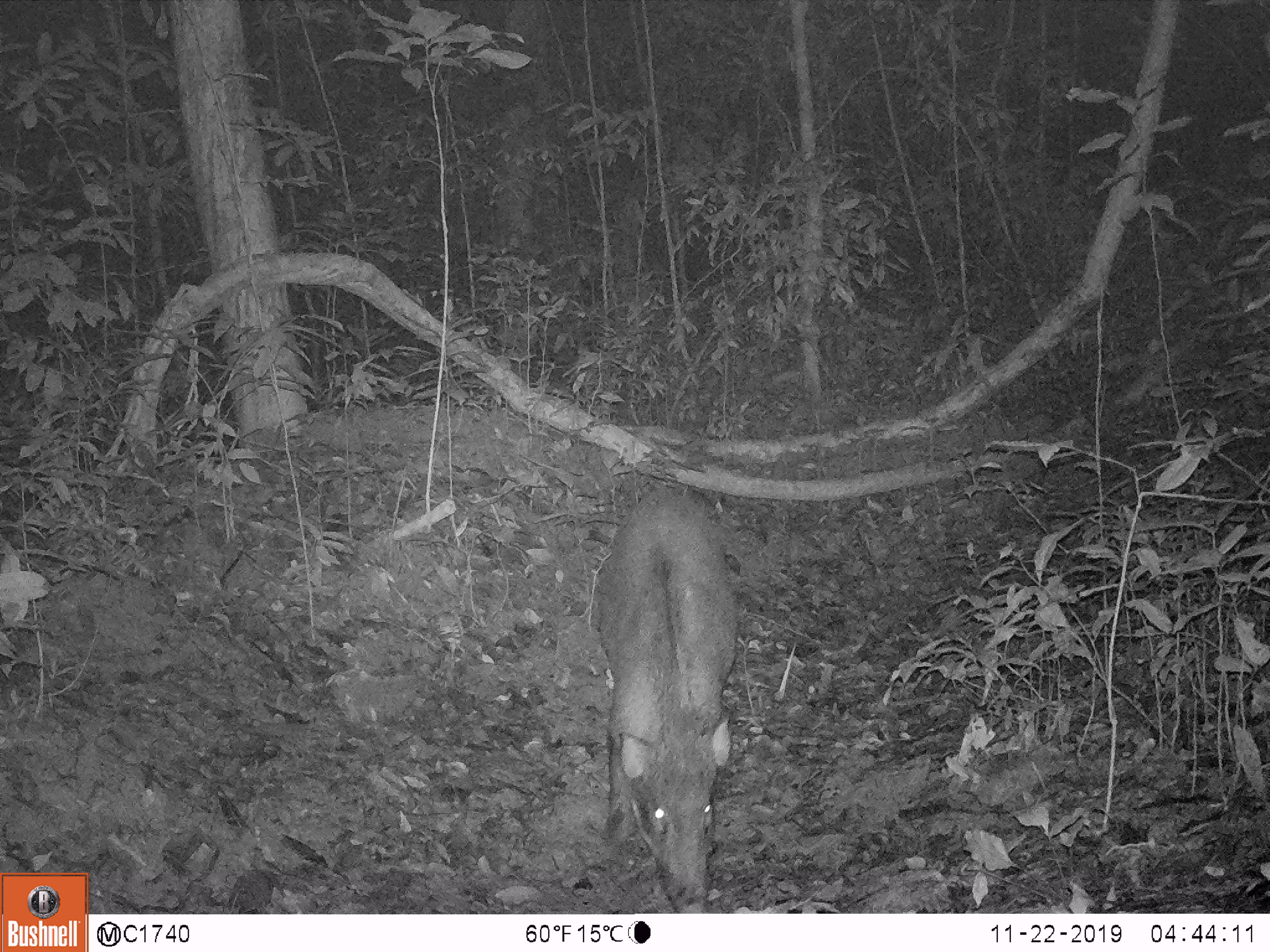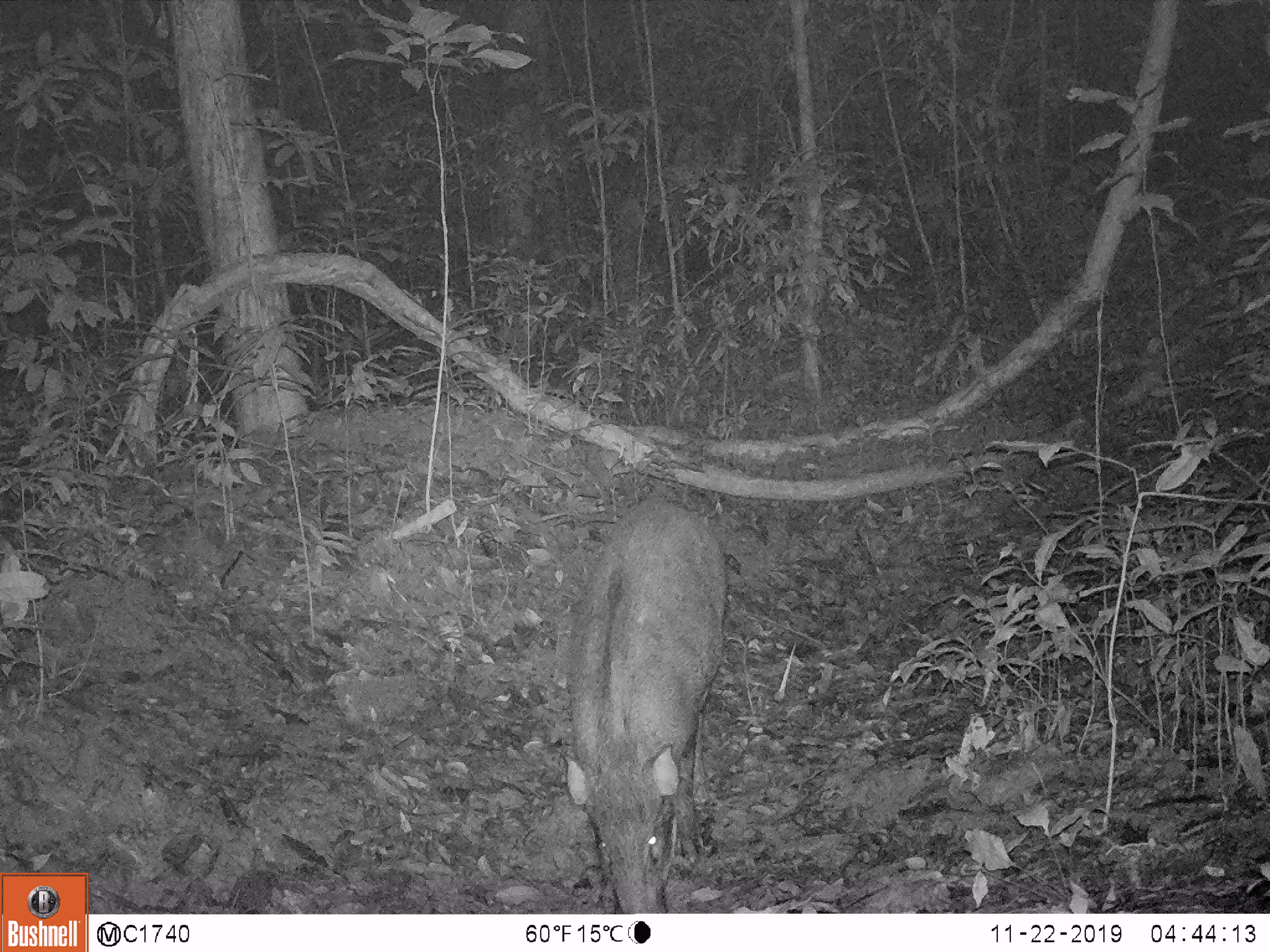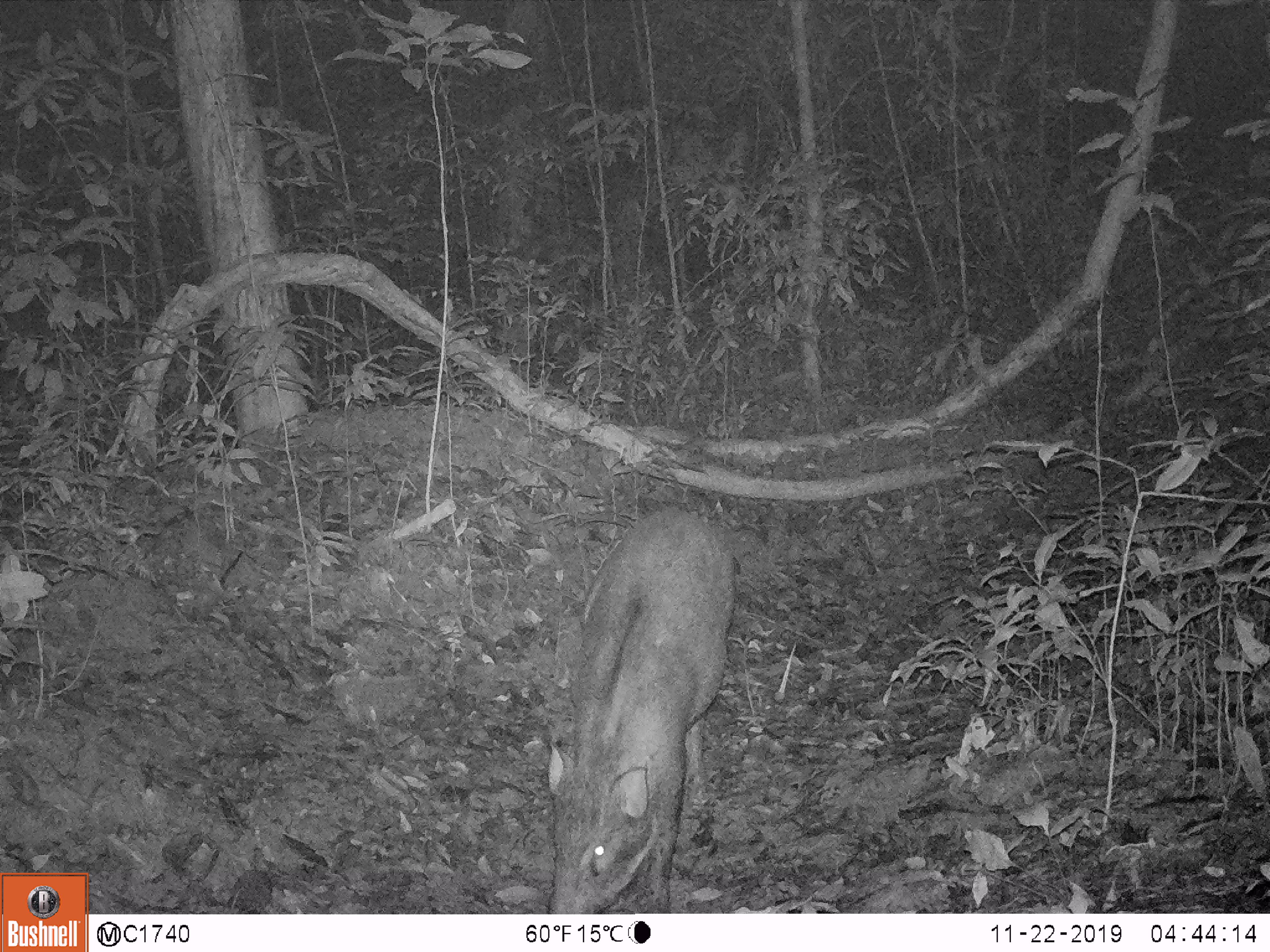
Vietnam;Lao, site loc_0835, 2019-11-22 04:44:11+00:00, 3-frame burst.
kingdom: Animalia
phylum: Chordata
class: Mammalia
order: Artiodactyla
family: Suidae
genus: Sus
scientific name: Sus scrofa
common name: eurasian wild pig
Eurasian wild pig (Sus scrofa). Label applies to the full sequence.